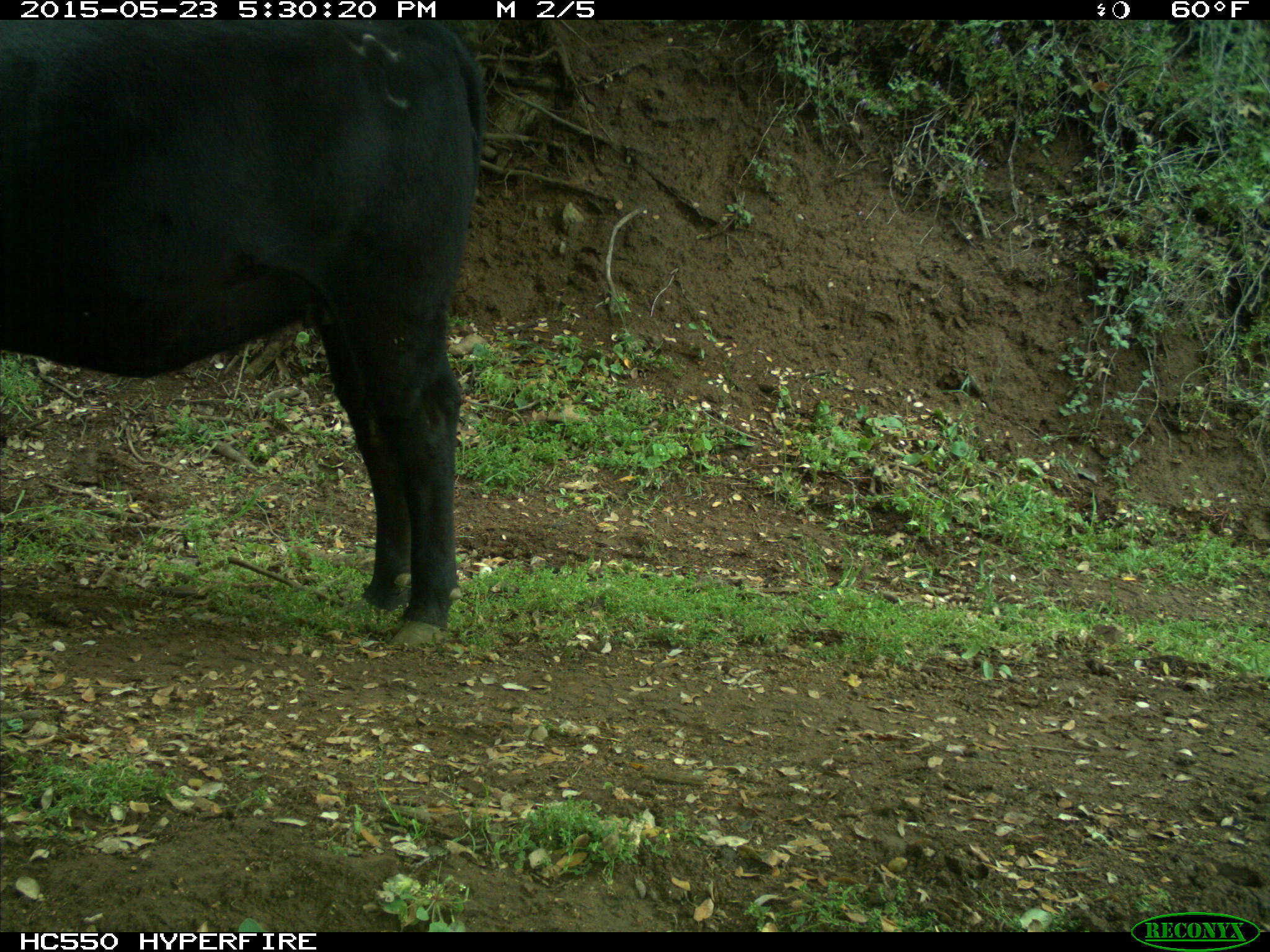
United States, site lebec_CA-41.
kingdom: Animalia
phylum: Chordata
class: Mammalia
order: Artiodactyla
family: Bovidae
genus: Bos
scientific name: Bos taurus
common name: domestic cow